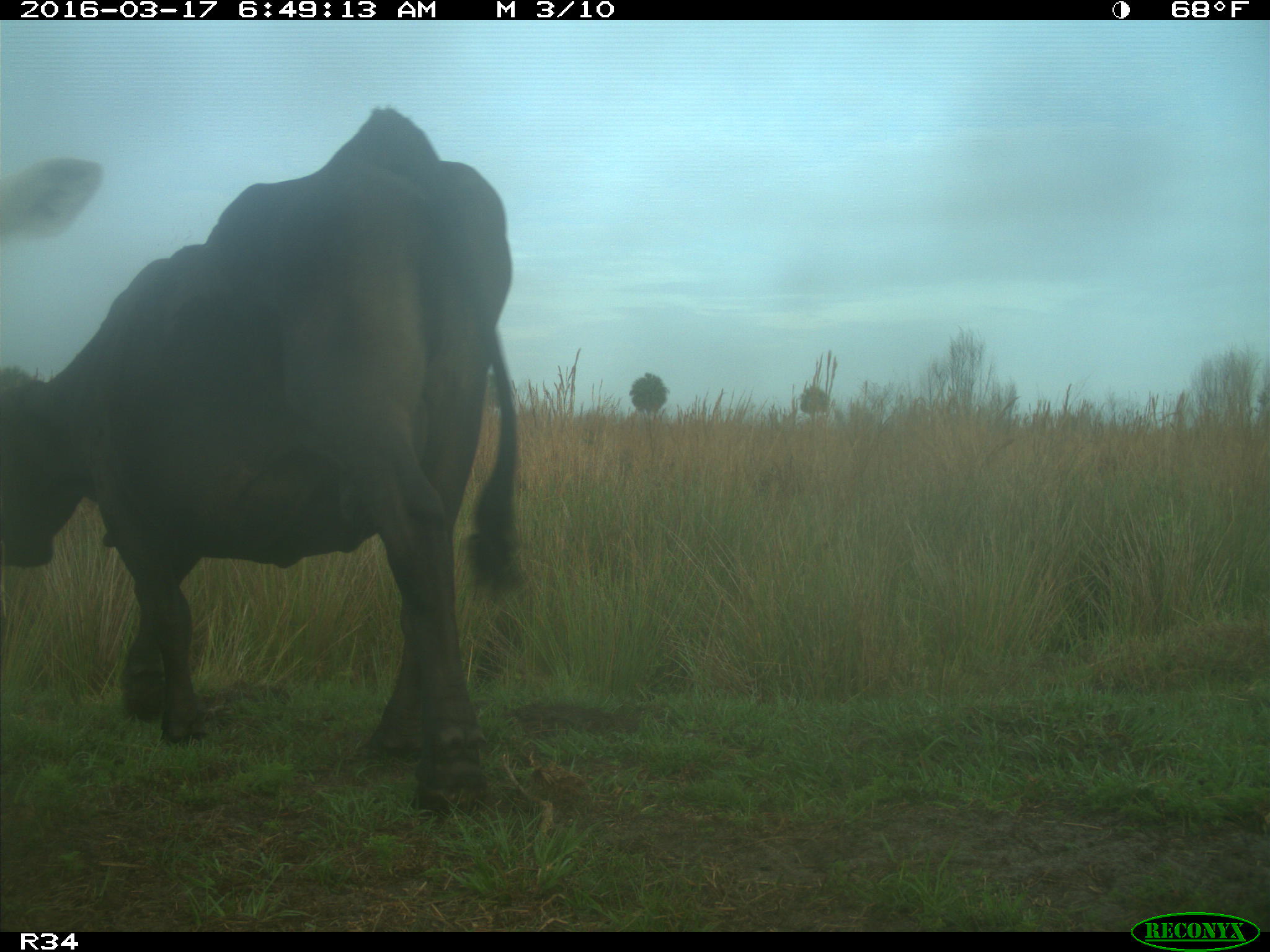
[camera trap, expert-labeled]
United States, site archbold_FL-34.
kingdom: Animalia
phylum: Chordata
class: Mammalia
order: Artiodactyla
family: Bovidae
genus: Bos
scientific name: Bos taurus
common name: domestic cow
Bos taurus (domestic cow).